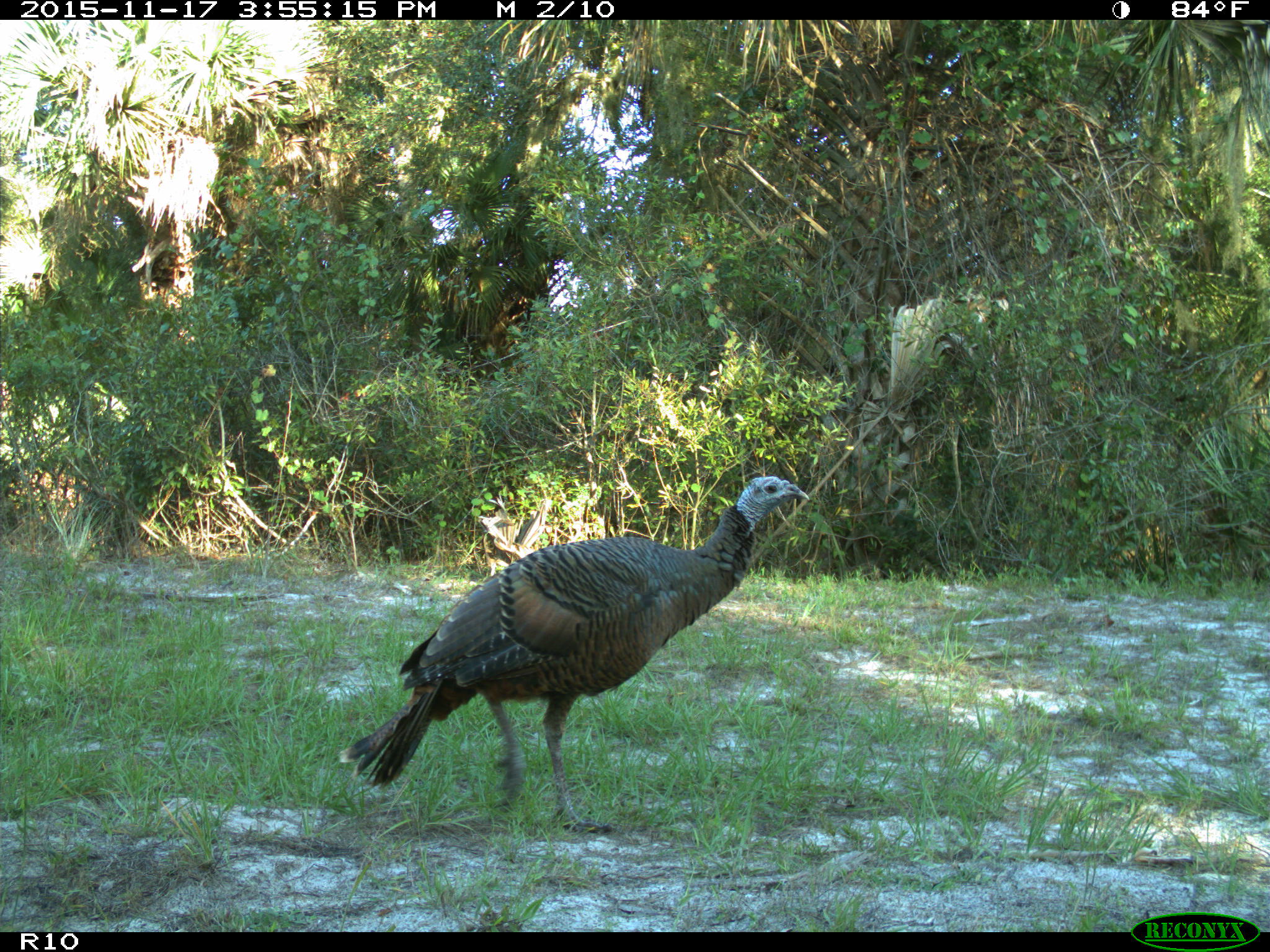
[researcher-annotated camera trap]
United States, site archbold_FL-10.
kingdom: Animalia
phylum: Chordata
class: Aves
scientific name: Aves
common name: birds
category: unidentified bird